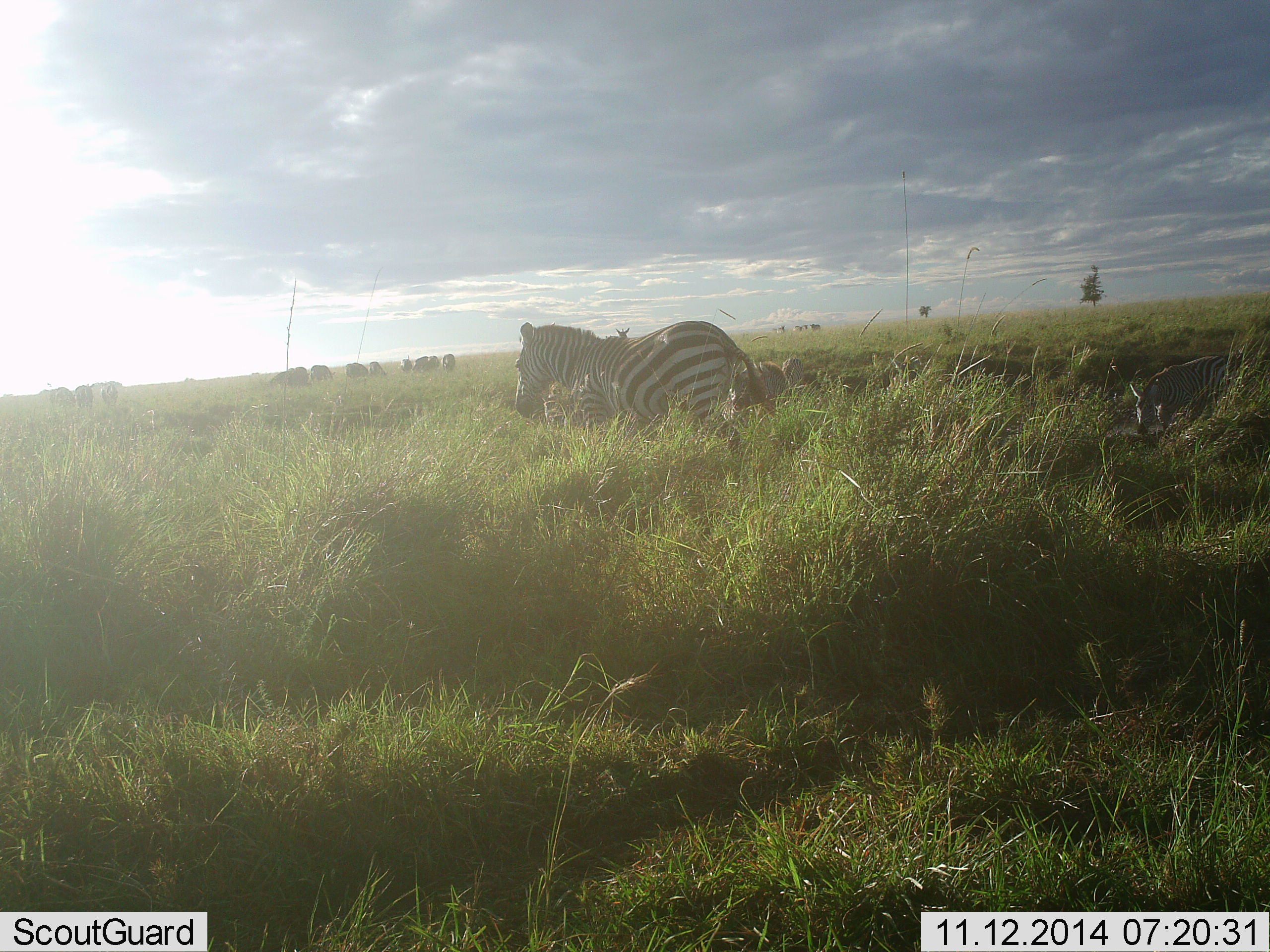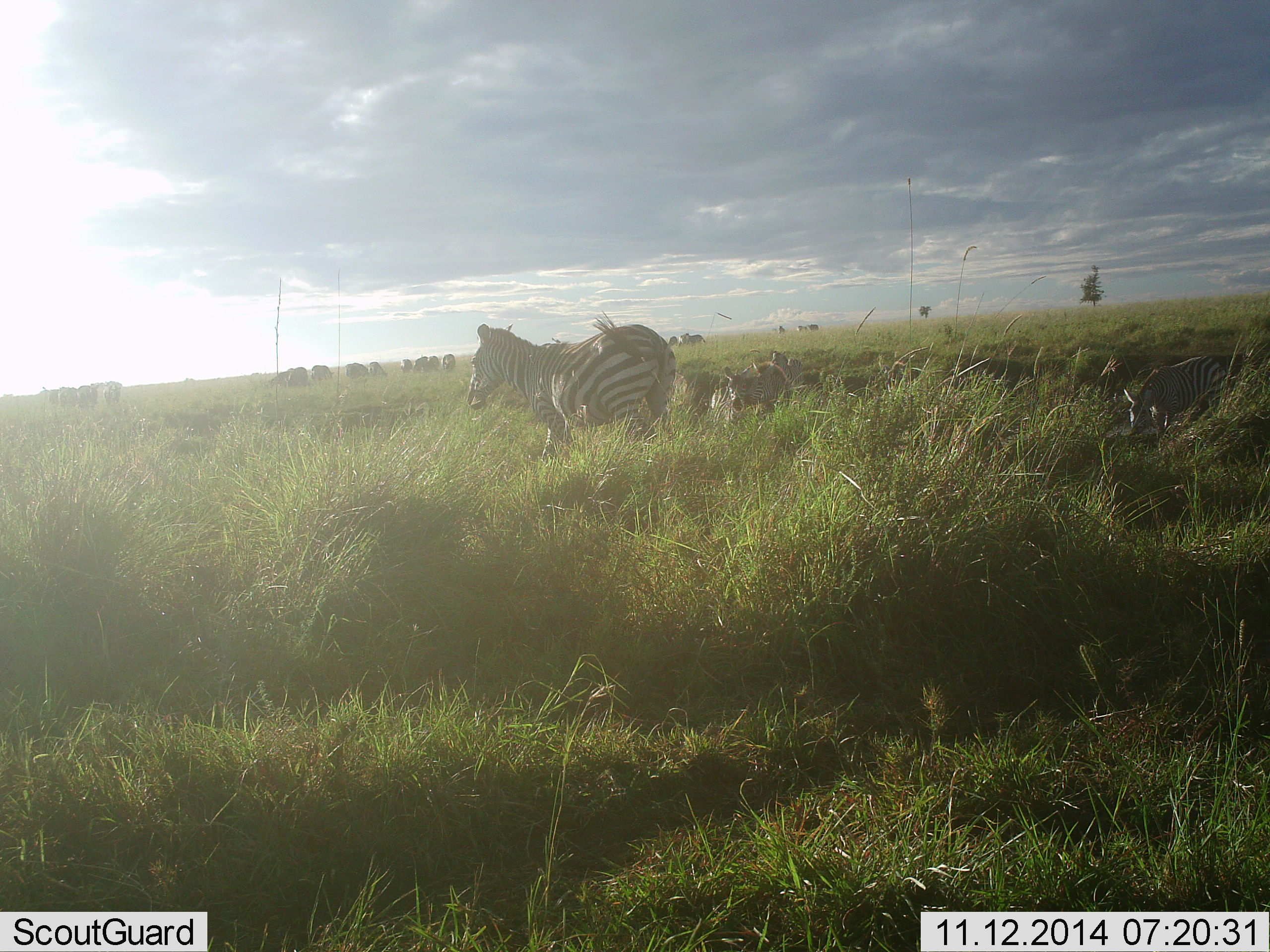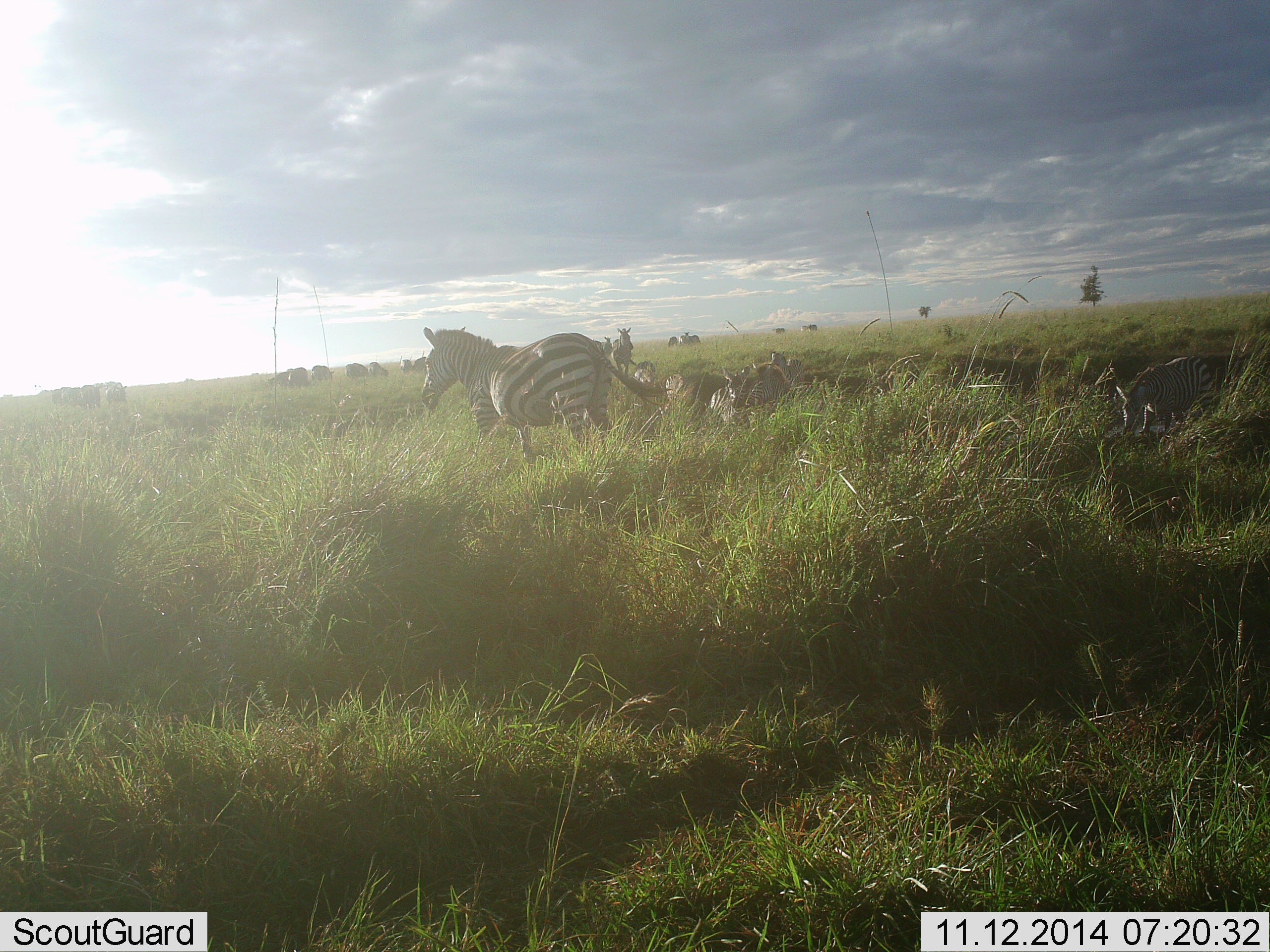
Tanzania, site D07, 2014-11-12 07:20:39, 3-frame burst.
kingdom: Animalia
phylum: Chordata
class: Mammalia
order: Perissodactyla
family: Equidae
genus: Equus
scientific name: Equus quagga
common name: plains zebra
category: zebra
Zebra (plains zebra) (Equus quagga), count 11-50. Behavior (volunteer vote fractions): standing 50%, resting 0%, moving 90%, interacting 0%. Young present (vote fraction): 10%. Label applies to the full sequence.